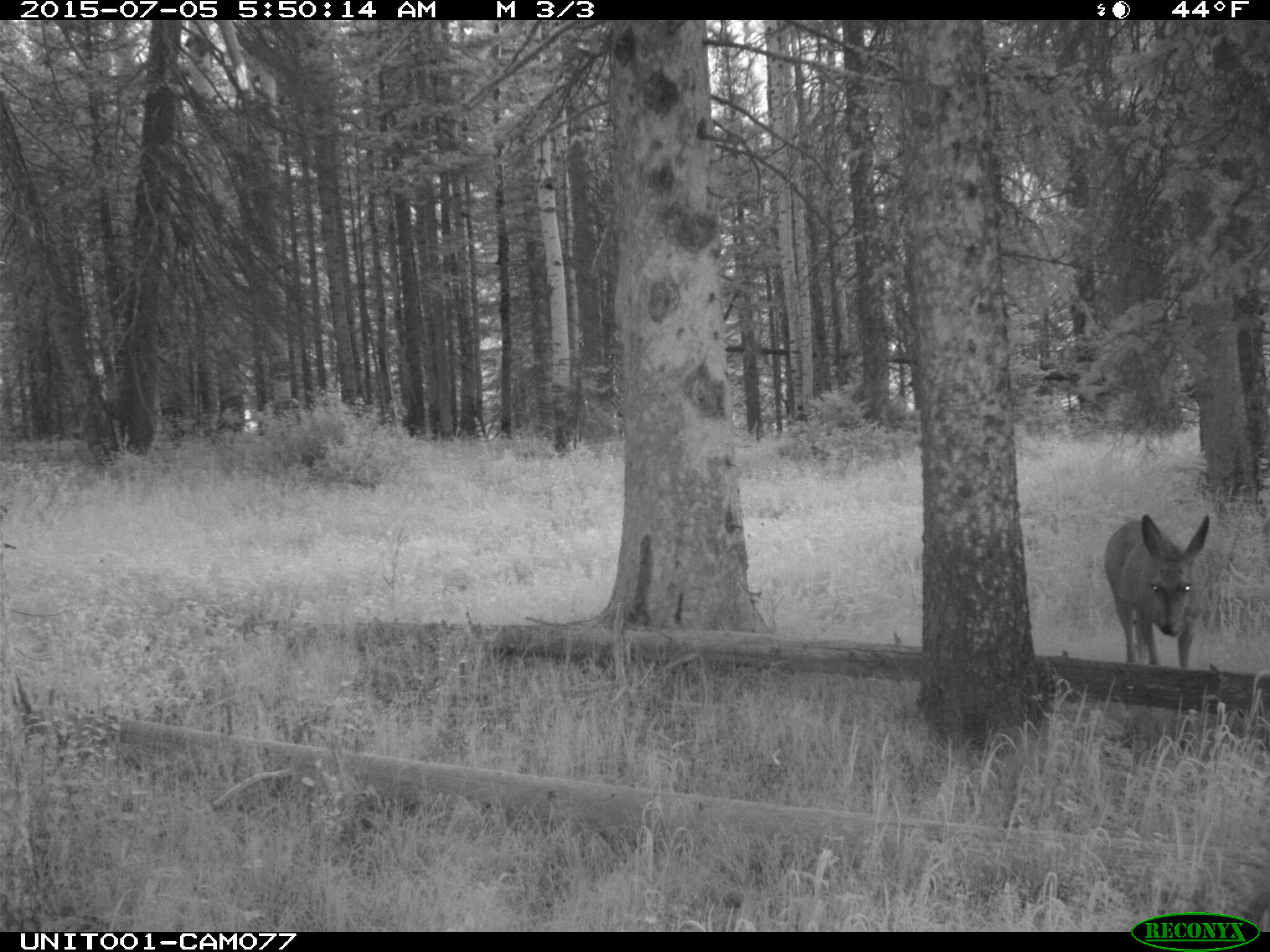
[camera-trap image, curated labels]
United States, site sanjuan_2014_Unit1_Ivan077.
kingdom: Animalia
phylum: Chordata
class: Mammalia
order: Artiodactyla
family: Cervidae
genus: Odocoileus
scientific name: Odocoileus hemionus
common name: mule deer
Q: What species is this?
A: Odocoileus hemionus (mule deer).